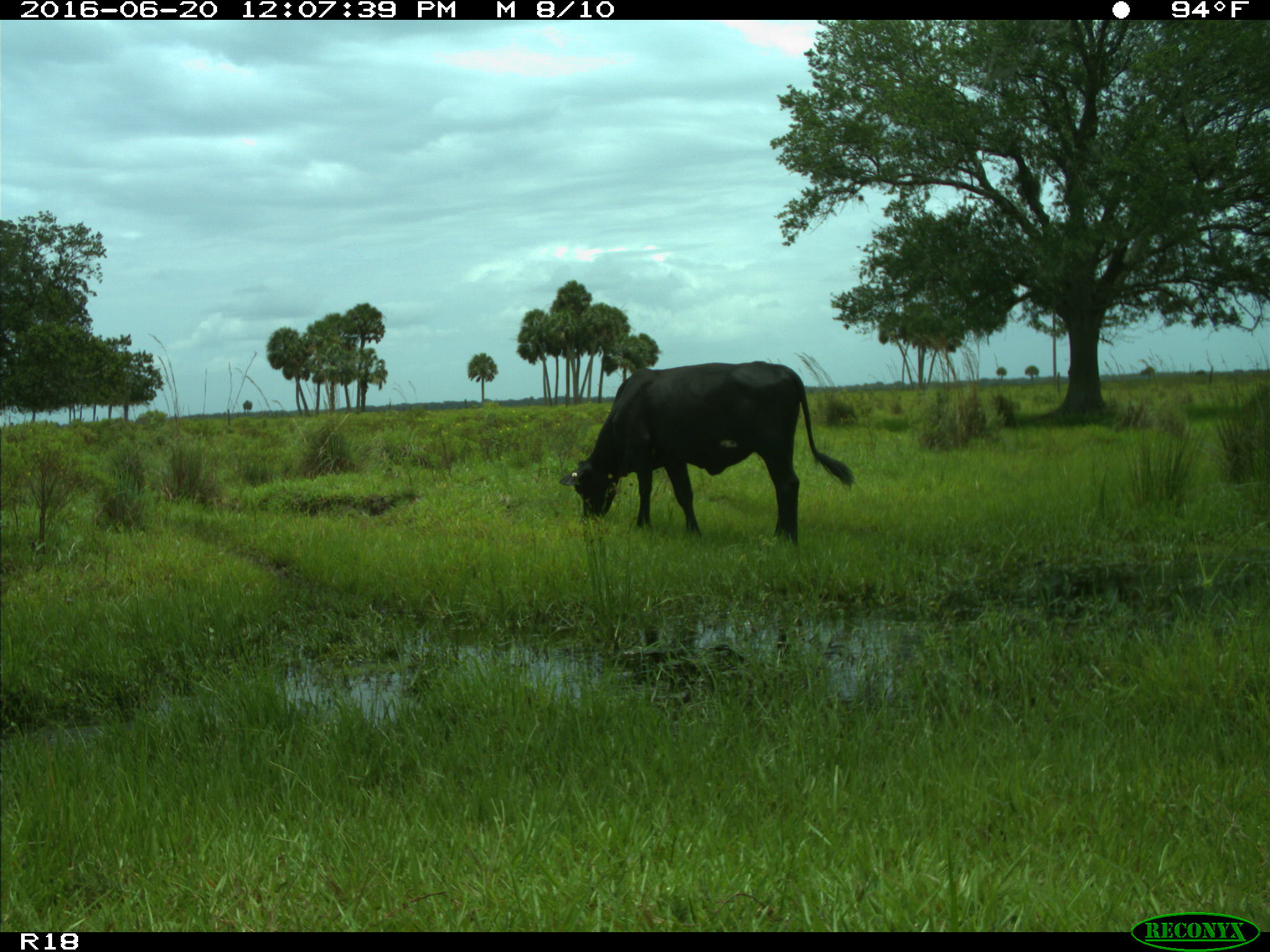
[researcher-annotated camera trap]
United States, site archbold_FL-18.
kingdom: Animalia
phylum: Chordata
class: Mammalia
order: Artiodactyla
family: Bovidae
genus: Bos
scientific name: Bos taurus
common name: domestic cow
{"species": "Bos taurus (domestic cow)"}